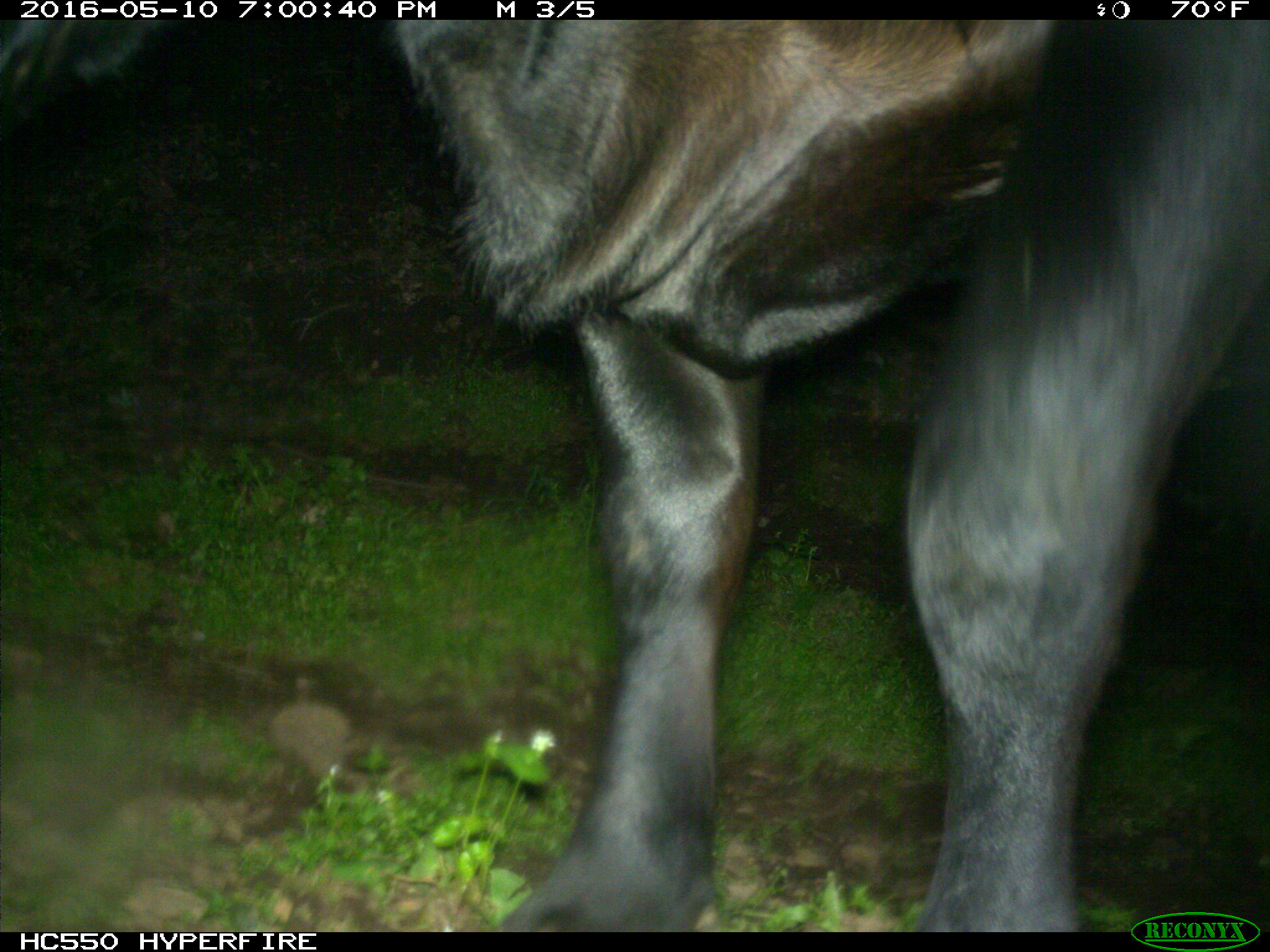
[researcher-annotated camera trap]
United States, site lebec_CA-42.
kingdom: Animalia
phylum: Chordata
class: Mammalia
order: Artiodactyla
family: Bovidae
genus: Bos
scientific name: Bos taurus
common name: domestic cow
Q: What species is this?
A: Bos taurus (domestic cow).